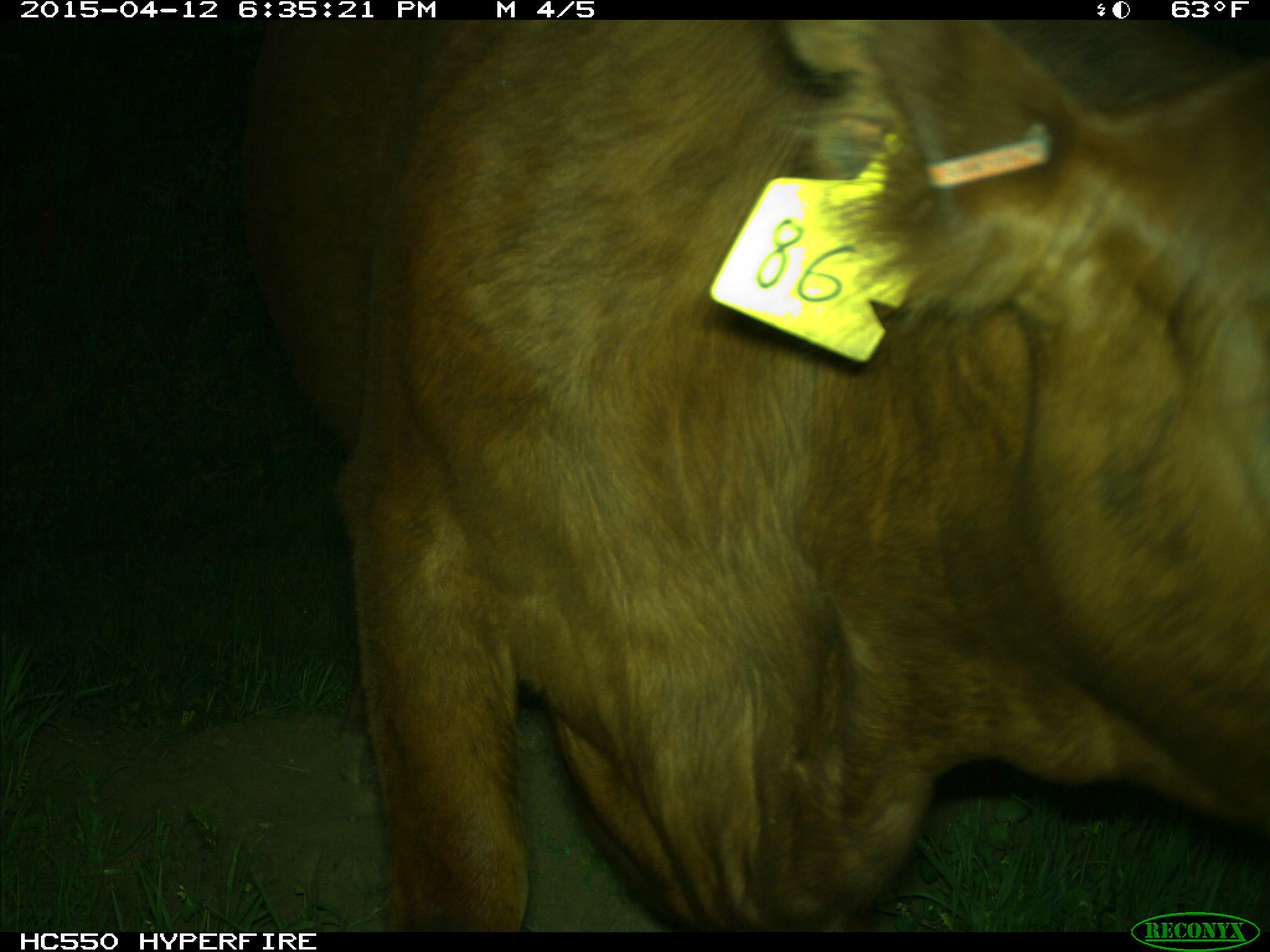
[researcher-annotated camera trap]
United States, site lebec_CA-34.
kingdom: Animalia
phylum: Chordata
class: Mammalia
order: Artiodactyla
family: Bovidae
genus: Bos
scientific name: Bos taurus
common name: domestic cow